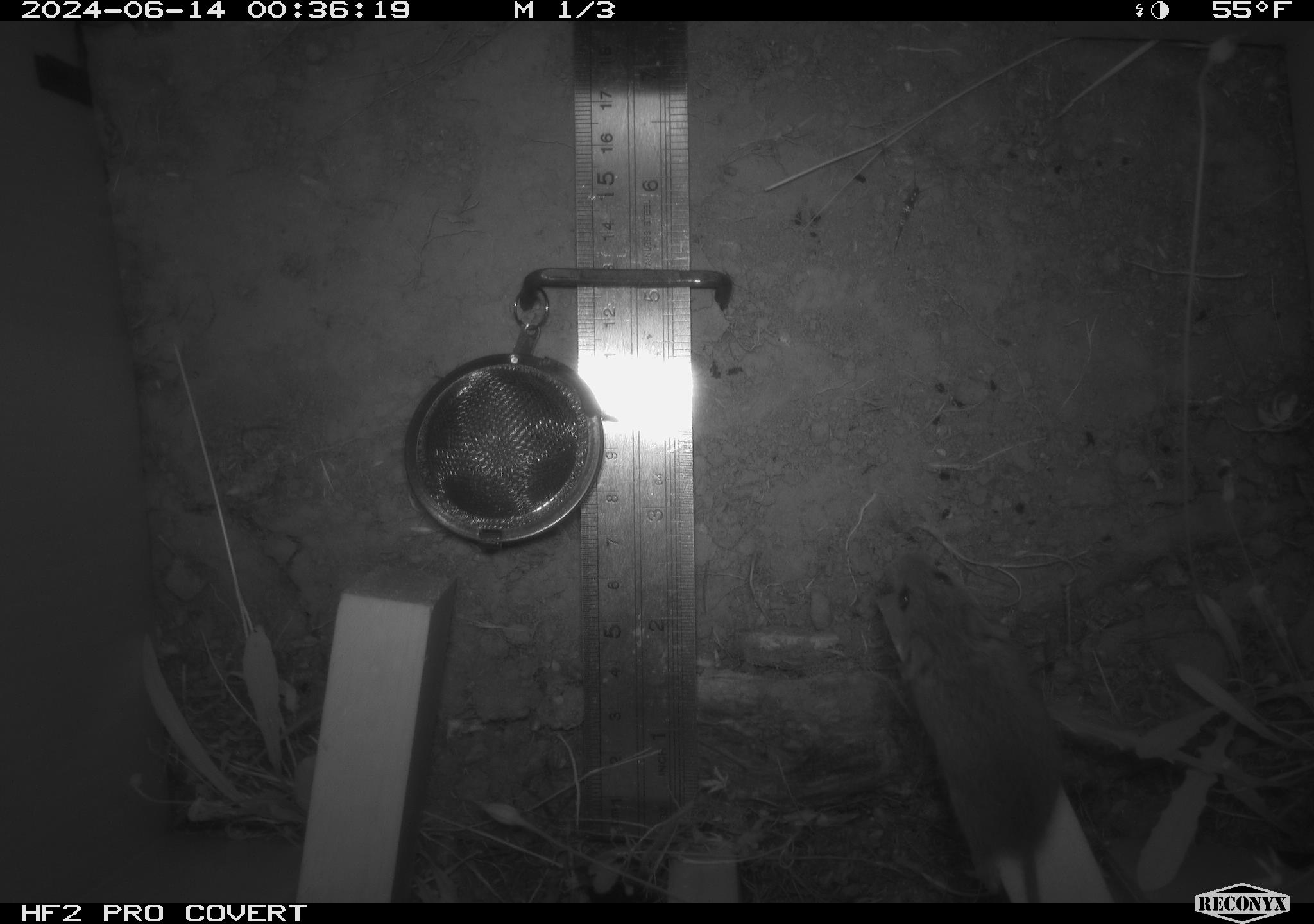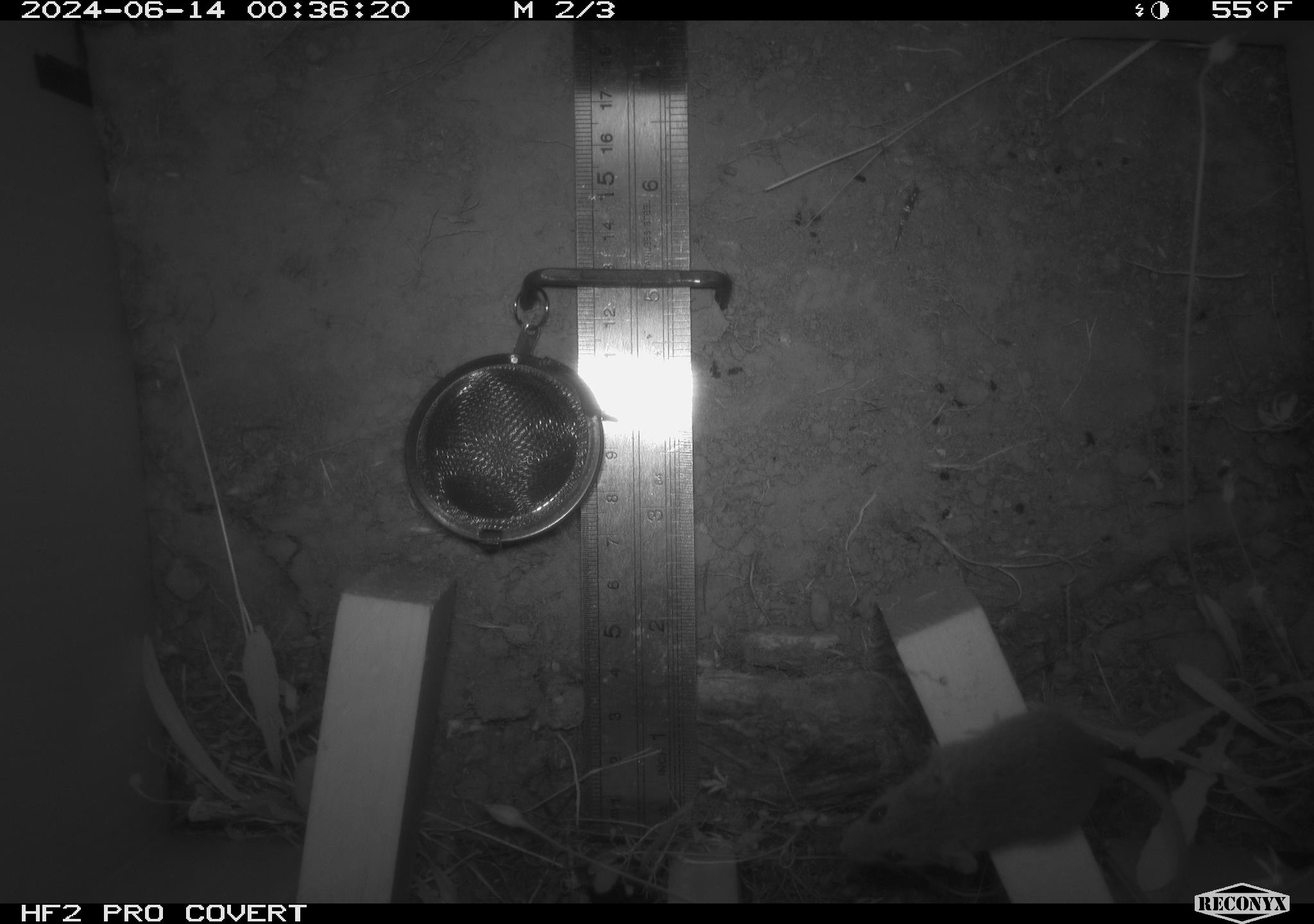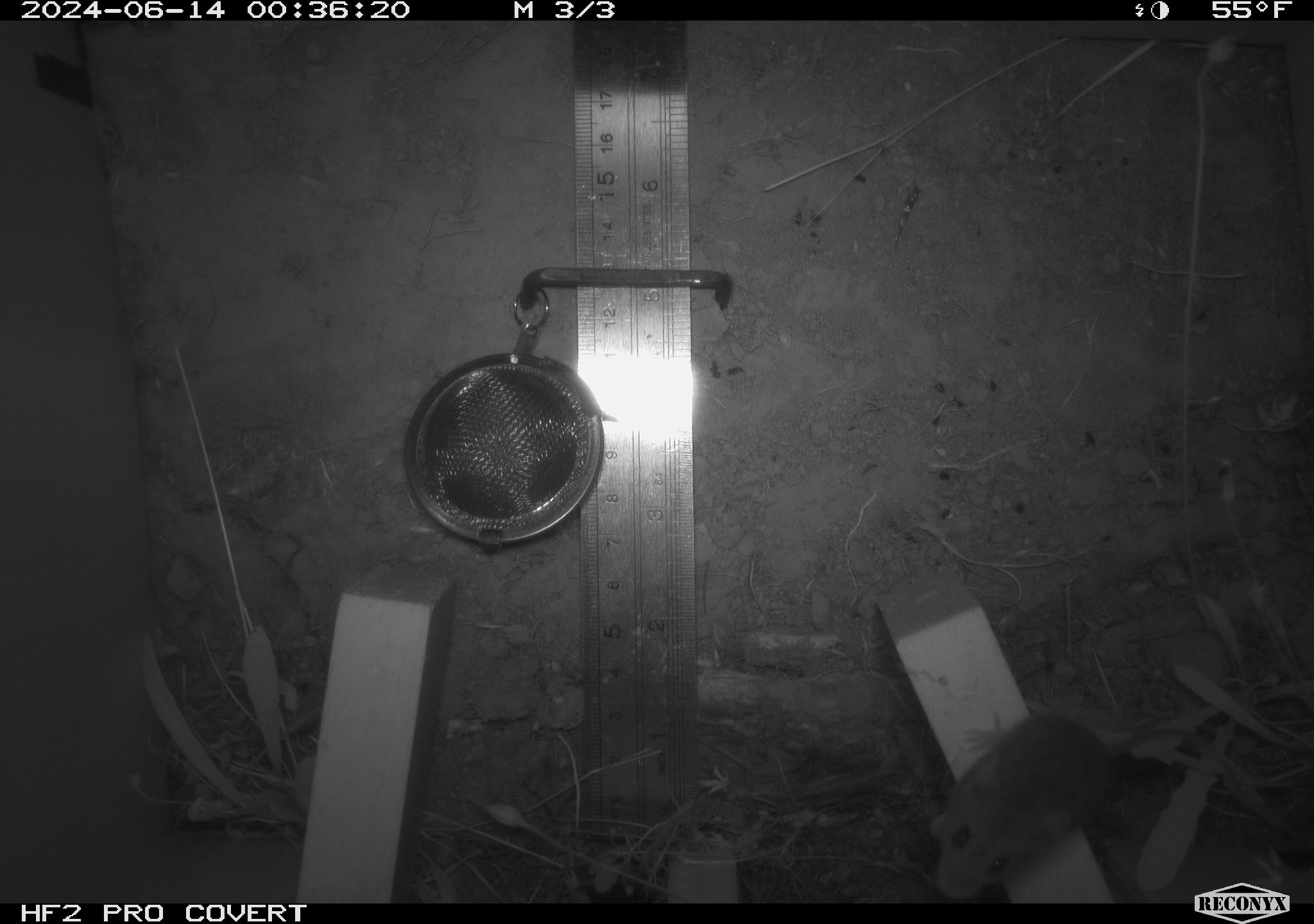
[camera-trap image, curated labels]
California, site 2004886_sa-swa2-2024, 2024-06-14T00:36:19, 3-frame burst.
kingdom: Animalia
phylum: Chordata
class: Mammalia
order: Rodentia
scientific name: Rodentia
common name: mouse species